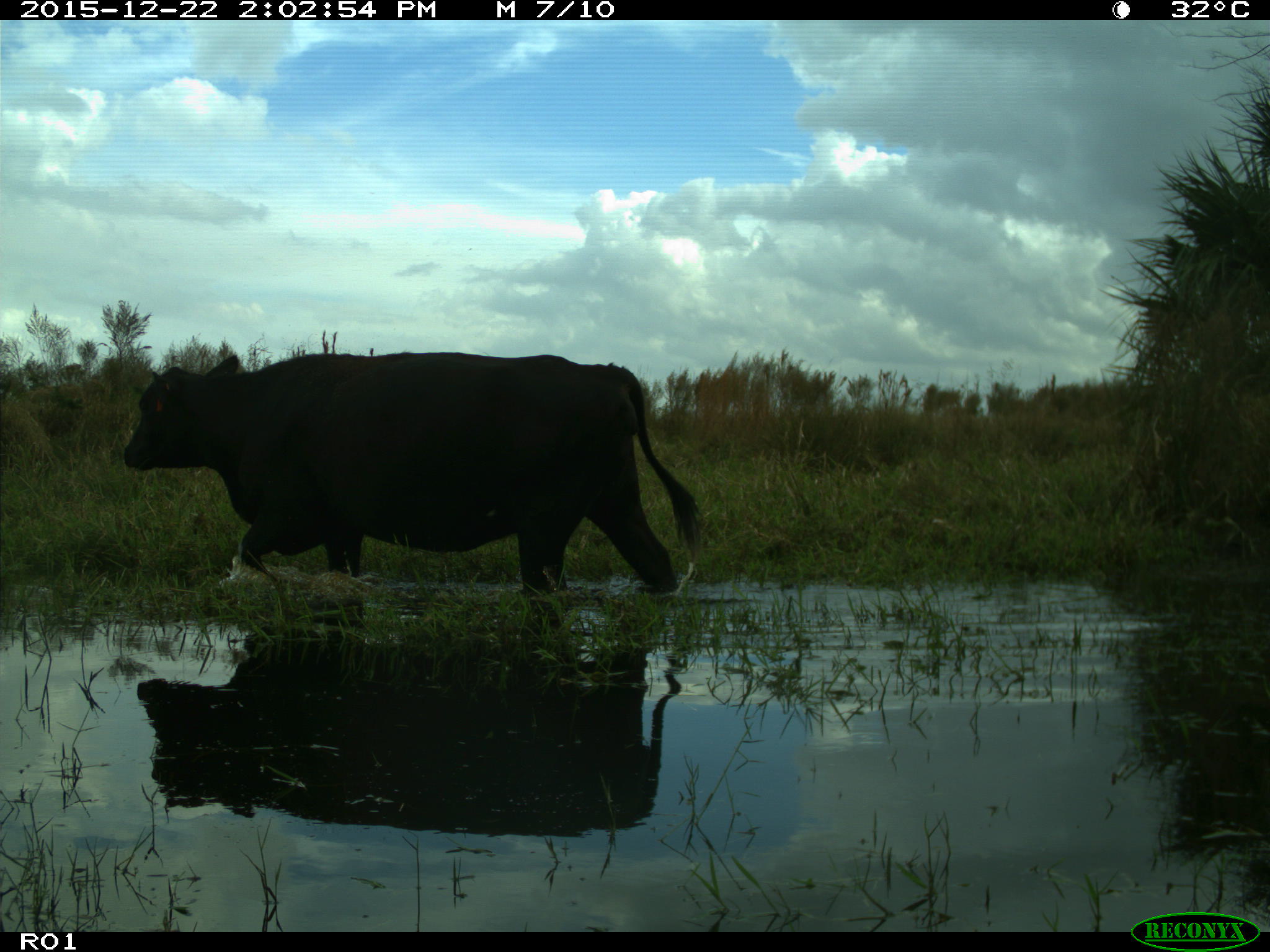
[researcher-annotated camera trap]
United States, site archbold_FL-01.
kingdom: Animalia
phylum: Chordata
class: Mammalia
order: Artiodactyla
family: Bovidae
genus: Bos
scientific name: Bos taurus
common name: domestic cow